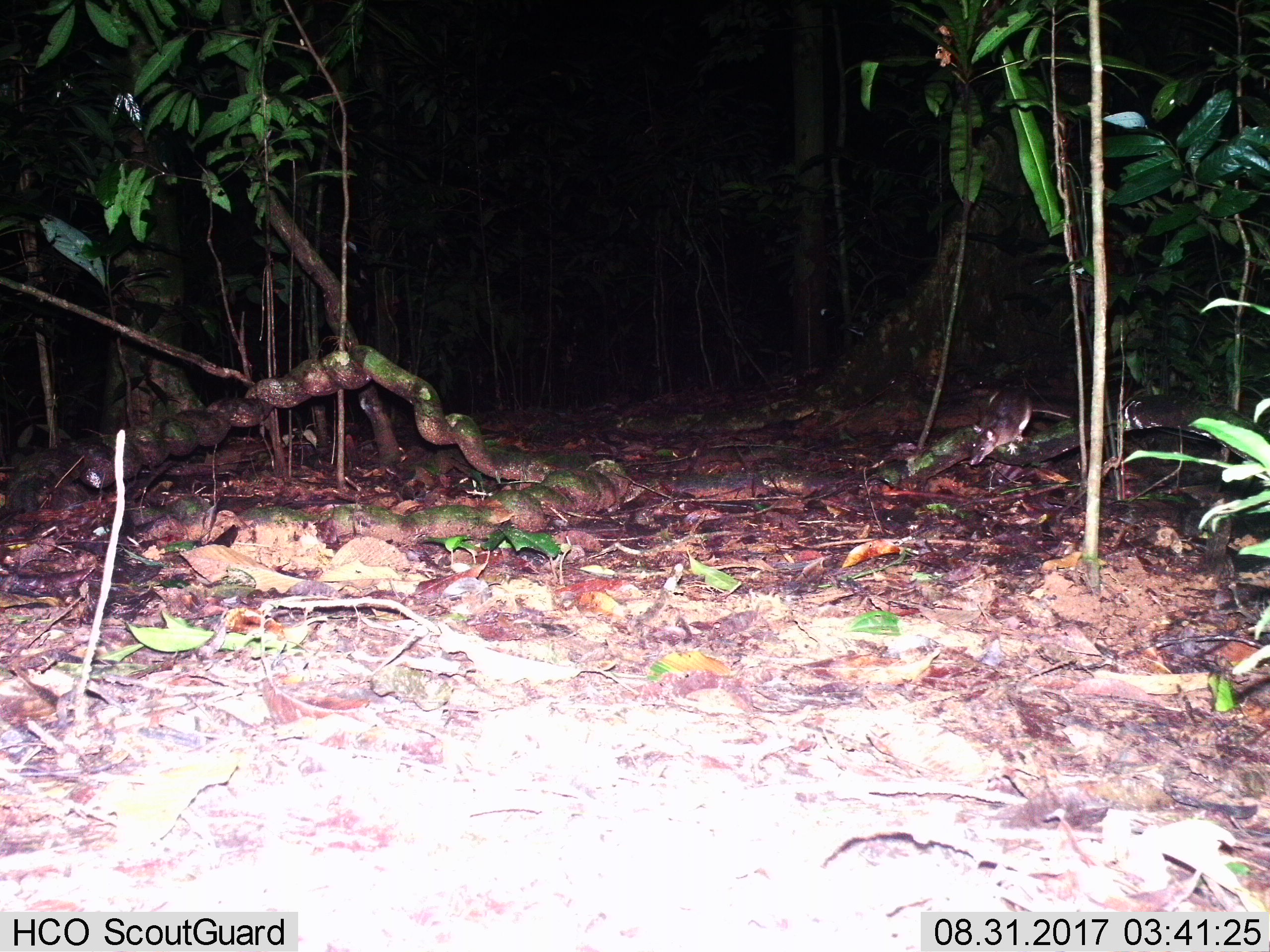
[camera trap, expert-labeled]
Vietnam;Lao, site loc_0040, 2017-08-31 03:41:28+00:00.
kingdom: Animalia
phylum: Chordata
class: Mammalia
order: Rodentia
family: Muridae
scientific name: Muridae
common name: old-world mice and rats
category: unidentified murid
Unidentified murid (old-world mice and rats) (Muridae). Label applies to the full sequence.